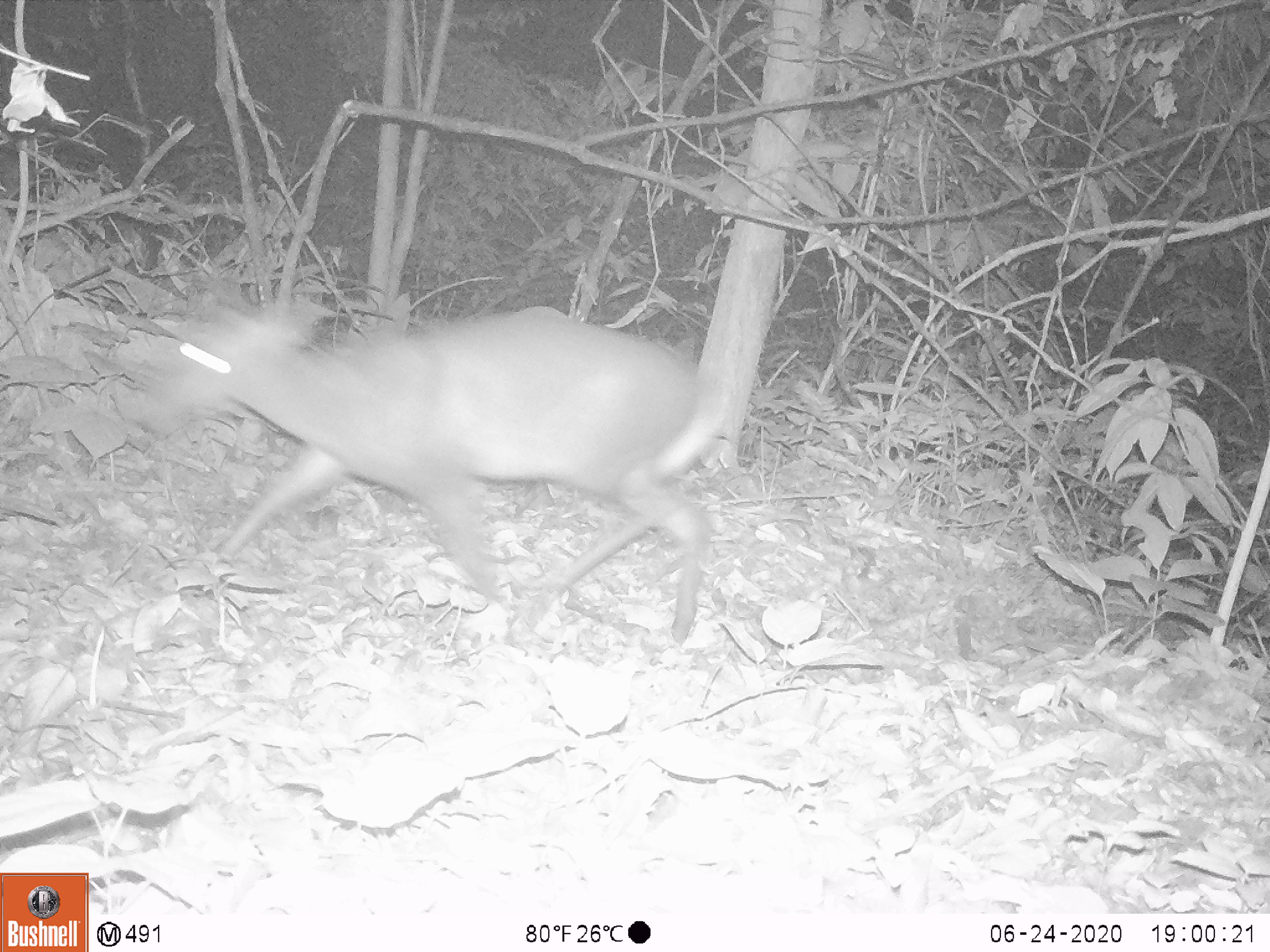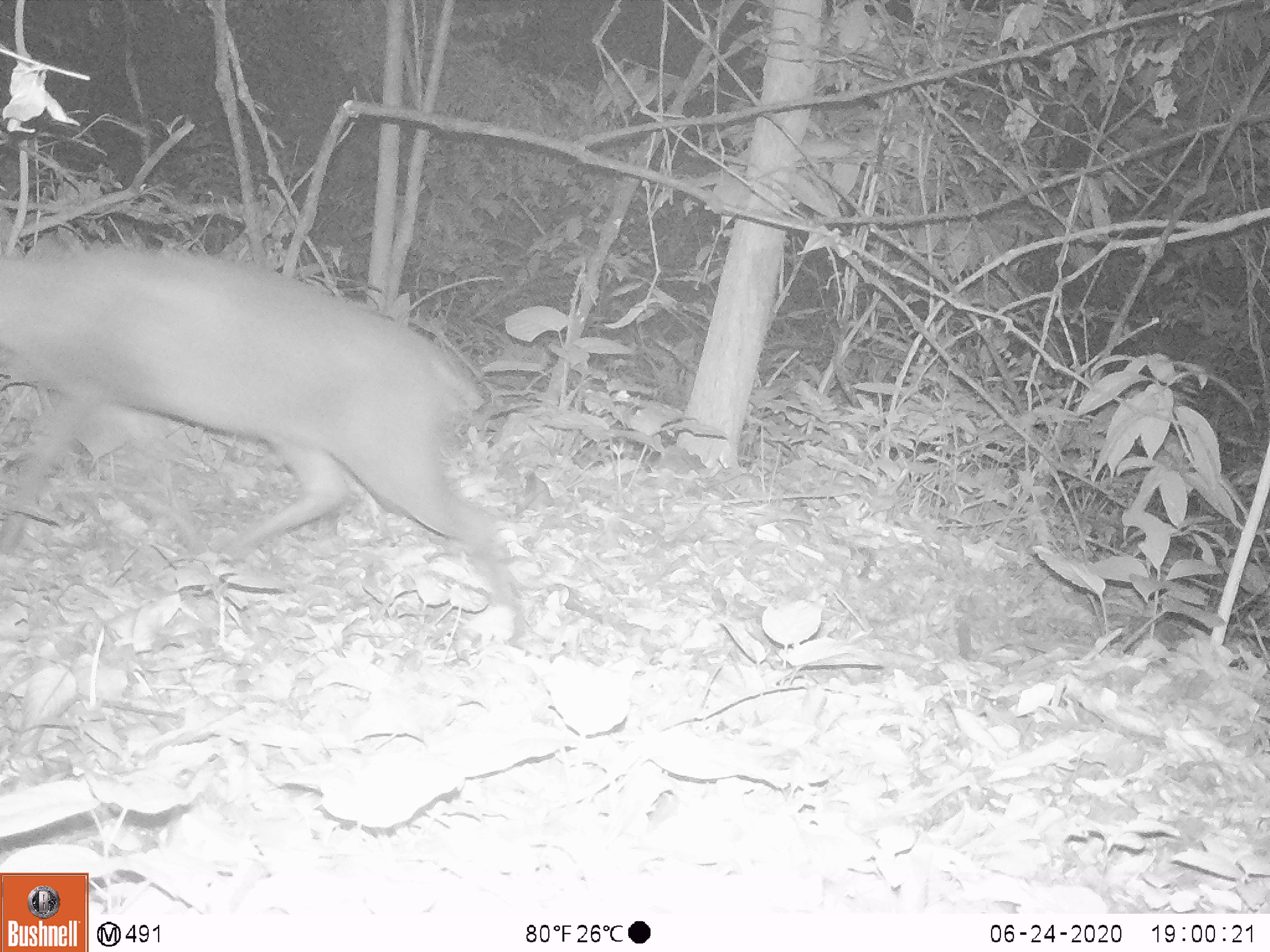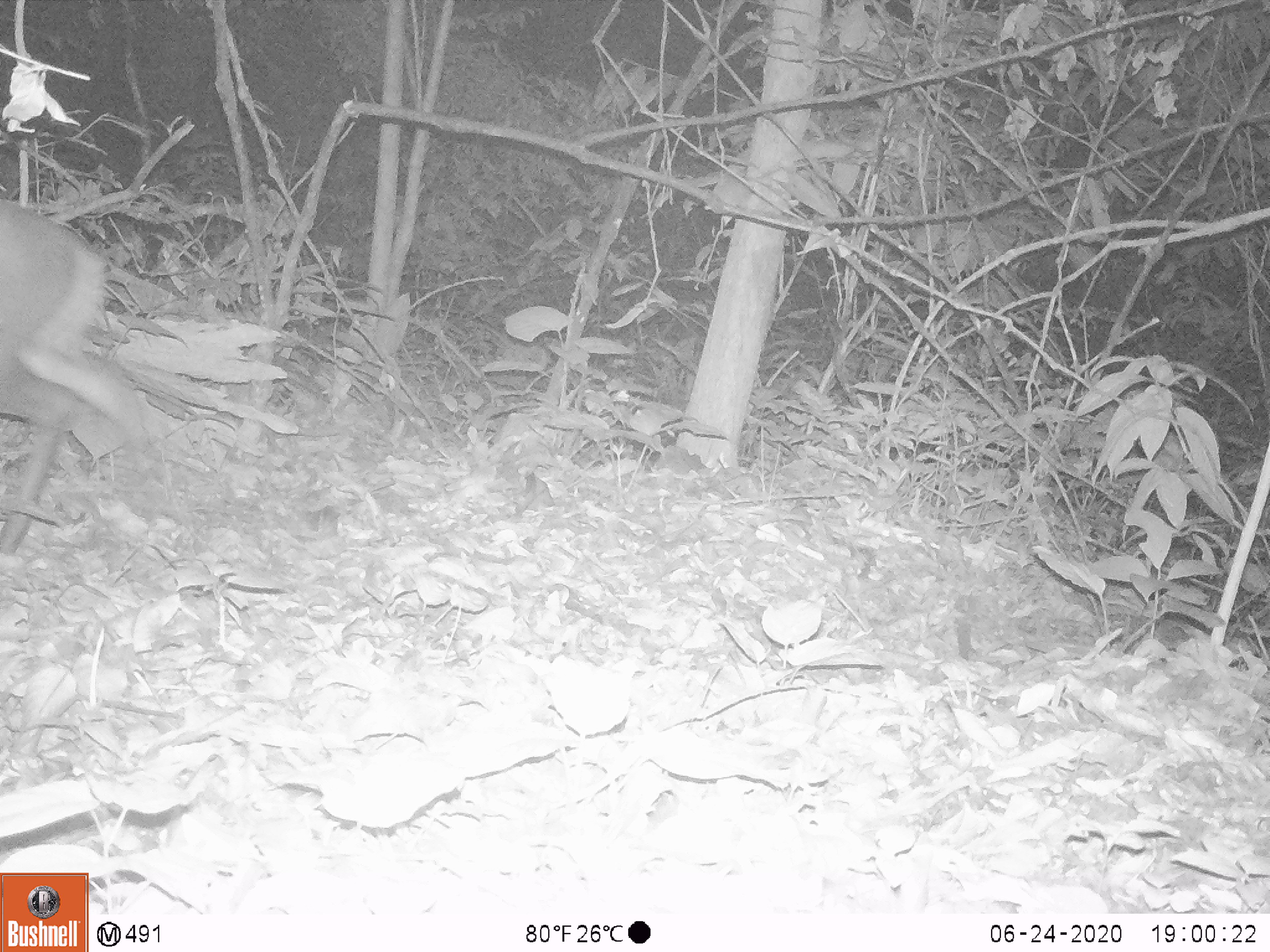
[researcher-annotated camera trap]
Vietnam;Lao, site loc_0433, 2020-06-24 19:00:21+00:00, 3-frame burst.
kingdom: Animalia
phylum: Chordata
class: Mammalia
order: Artiodactyla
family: Cervidae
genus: Muntiacus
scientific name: Muntiacus rooseveltorum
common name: roosevelt's muntjac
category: roosevelts muntjac group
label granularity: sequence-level